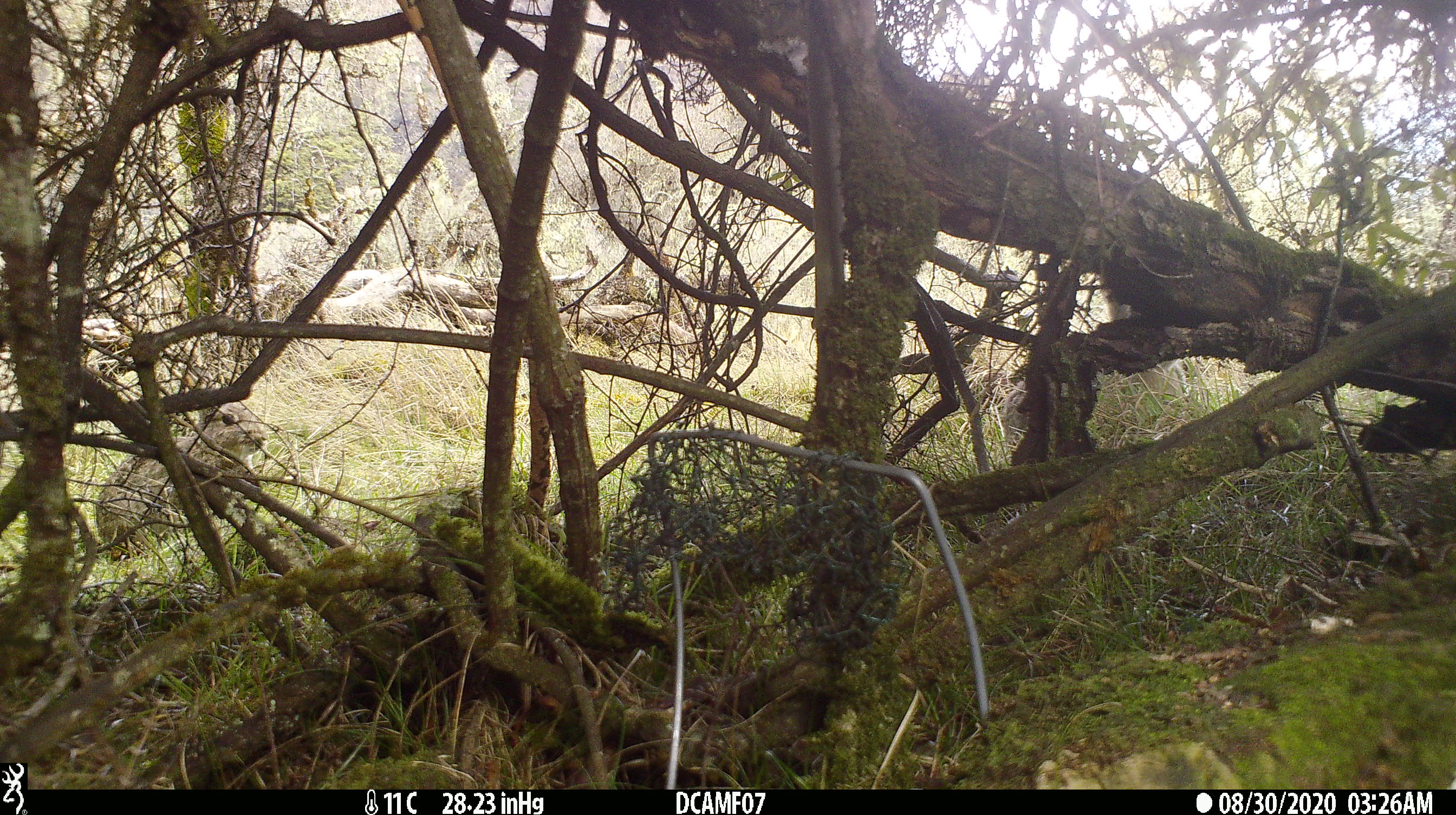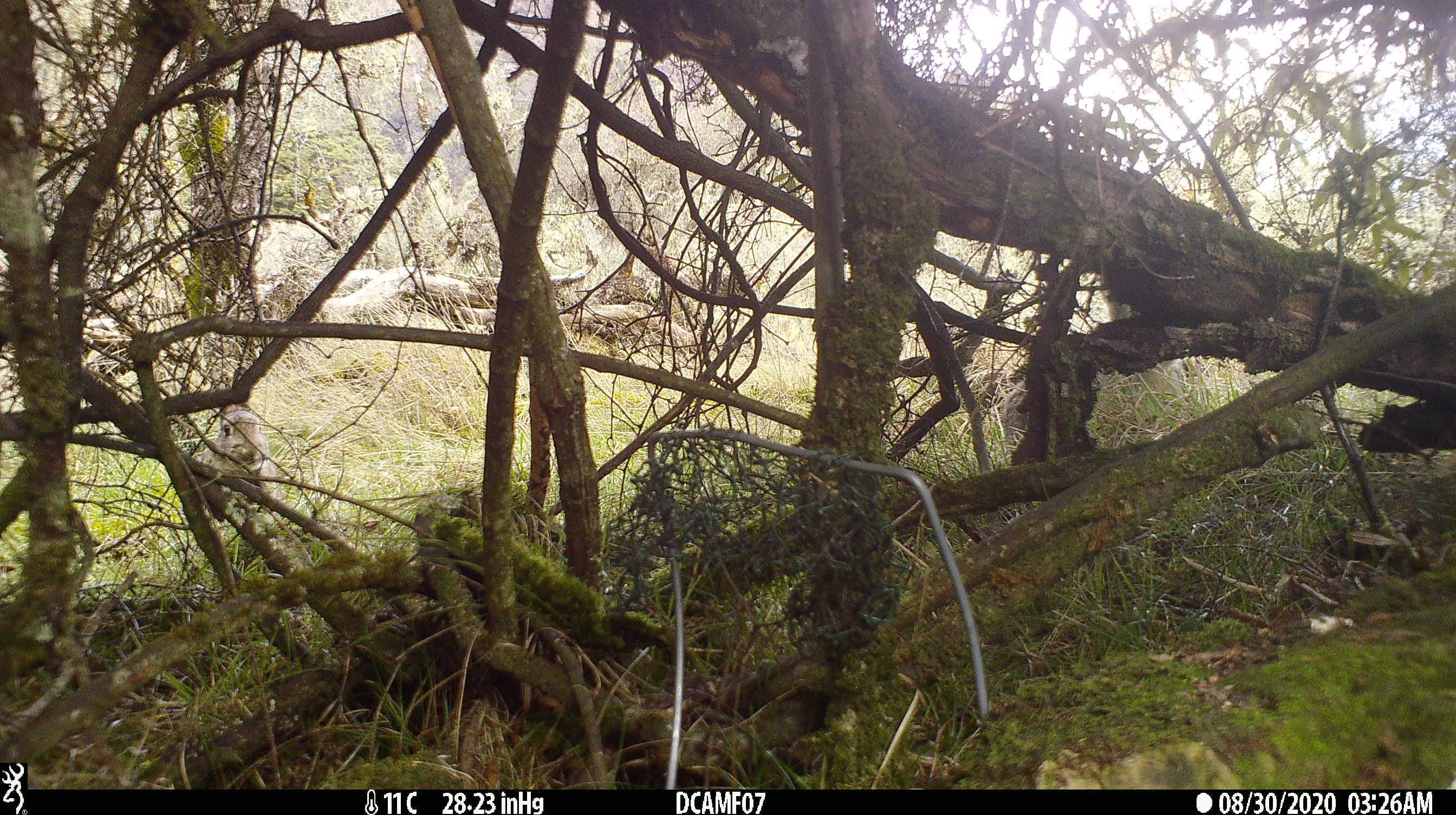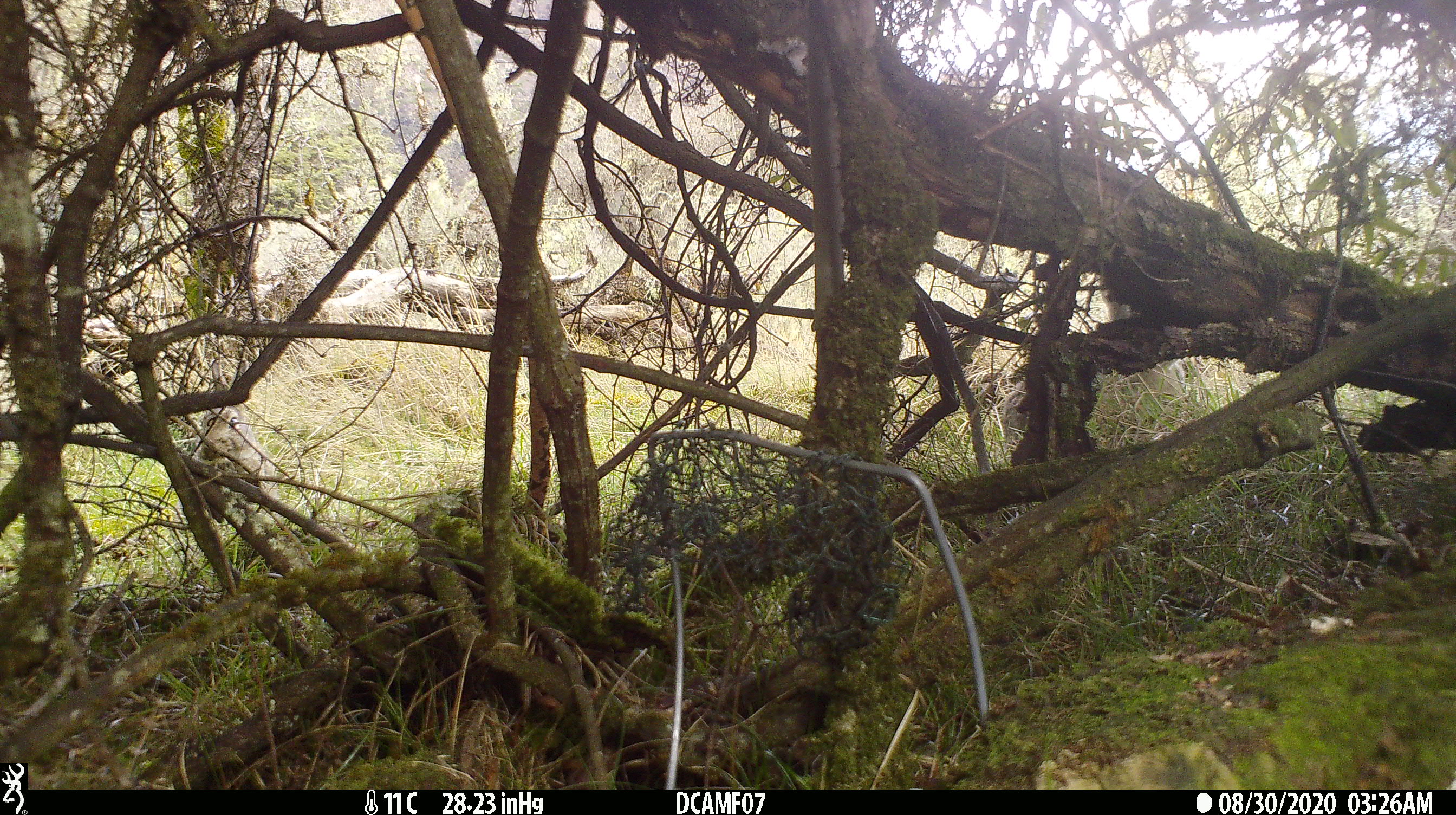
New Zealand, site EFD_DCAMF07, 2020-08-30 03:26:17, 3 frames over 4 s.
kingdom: Animalia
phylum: Chordata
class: Mammalia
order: Lagomorpha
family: Leporidae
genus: Oryctolagus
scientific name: Oryctolagus cuniculus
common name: european rabbit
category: rabbit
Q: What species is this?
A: Rabbit (european rabbit) (Oryctolagus cuniculus).